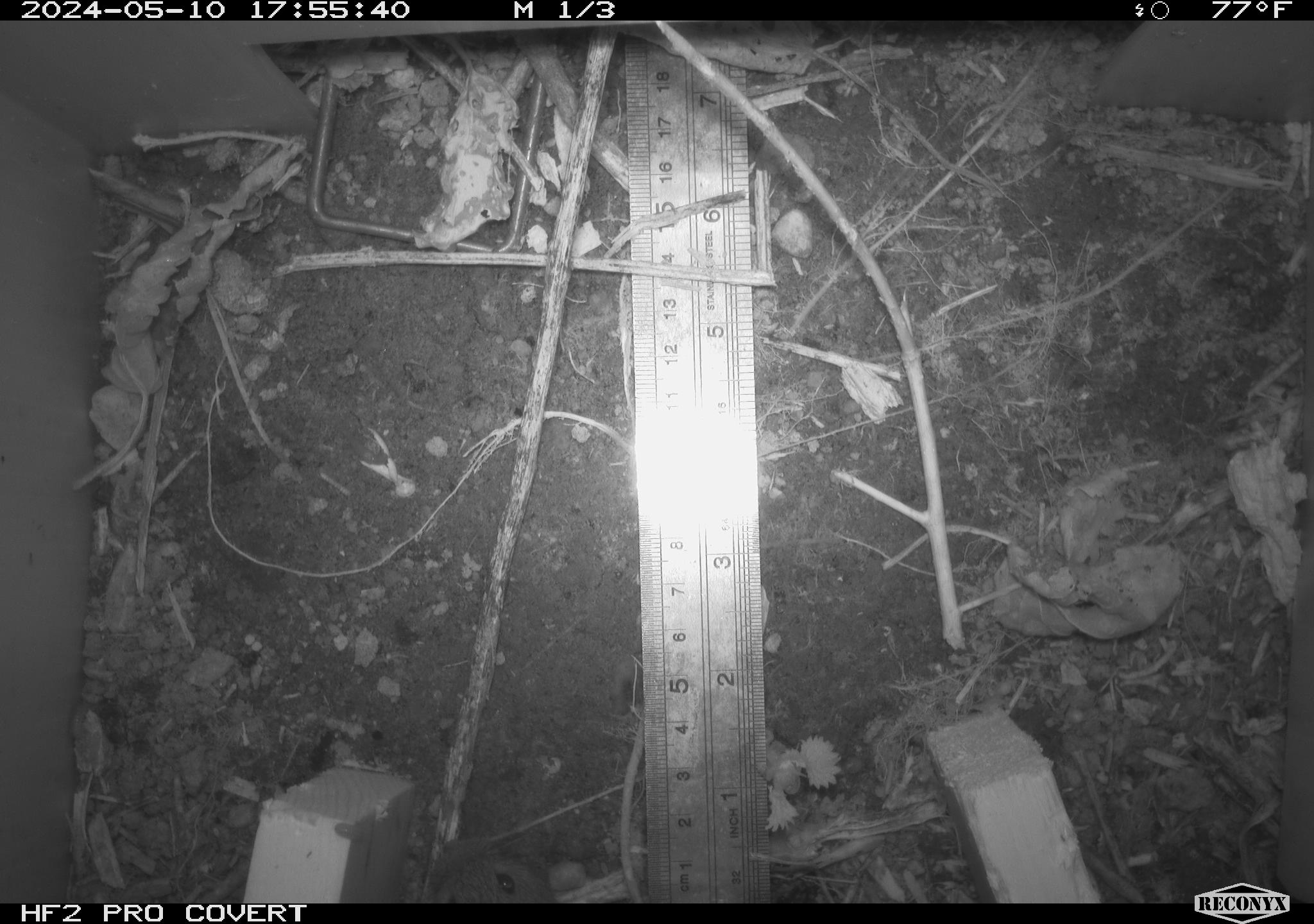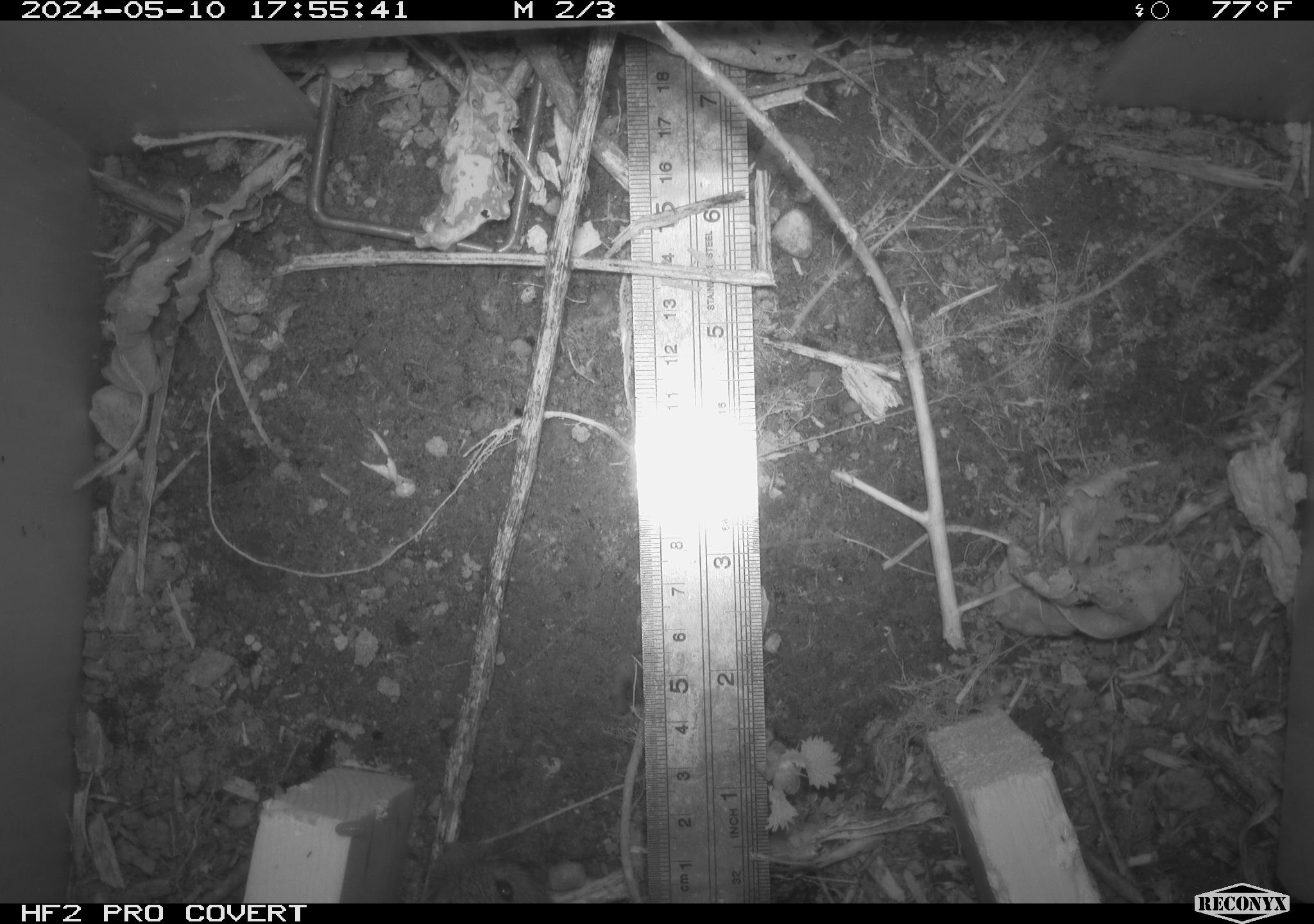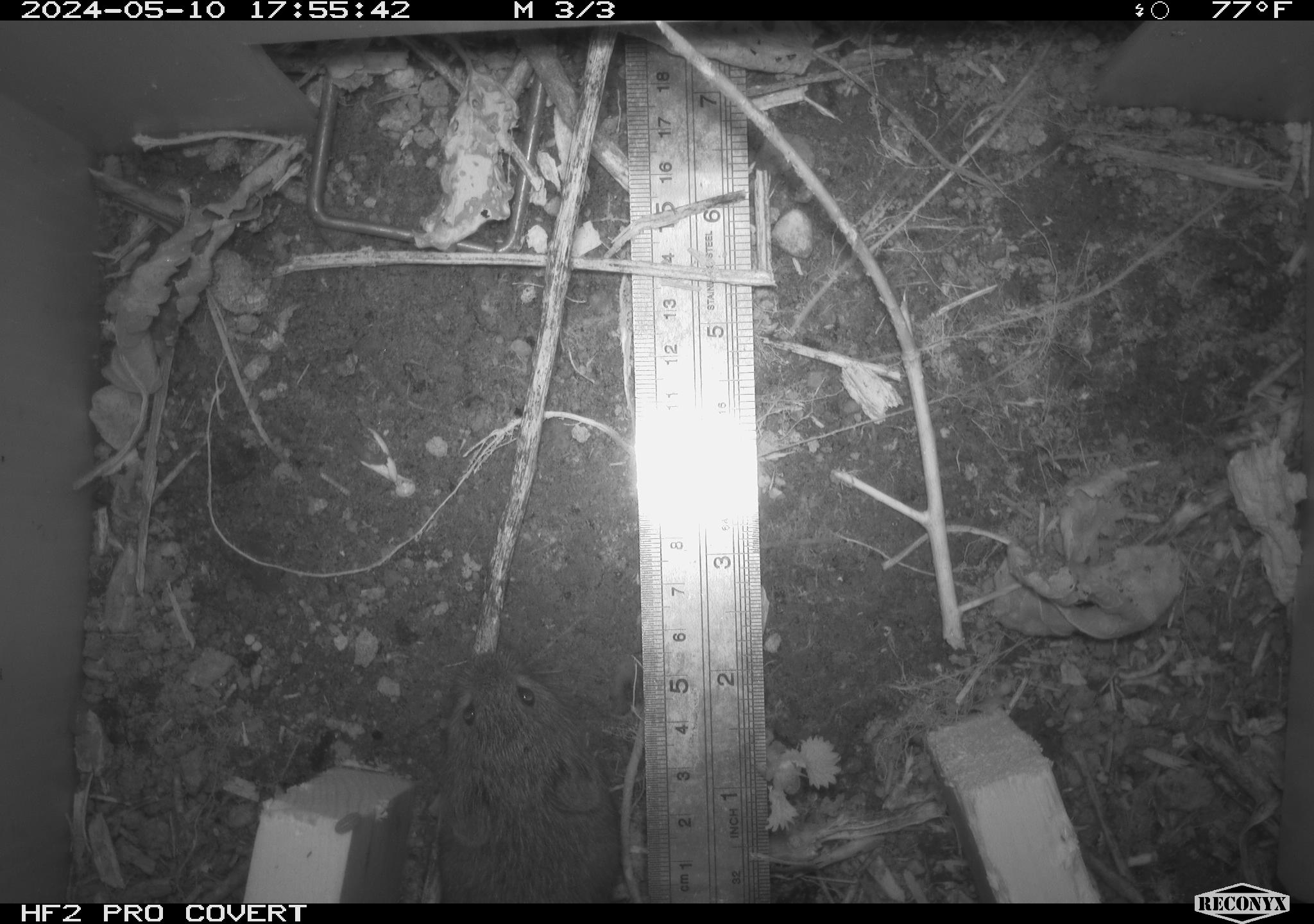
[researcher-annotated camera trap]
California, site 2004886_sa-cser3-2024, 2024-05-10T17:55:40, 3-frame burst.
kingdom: Animalia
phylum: Chordata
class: Mammalia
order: Rodentia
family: Cricetidae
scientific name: Cricetidae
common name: hamsters, voles, lemmings, and allies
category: cricetidae family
Cricetidae family (hamsters, voles, lemmings, and allies) (Cricetidae).